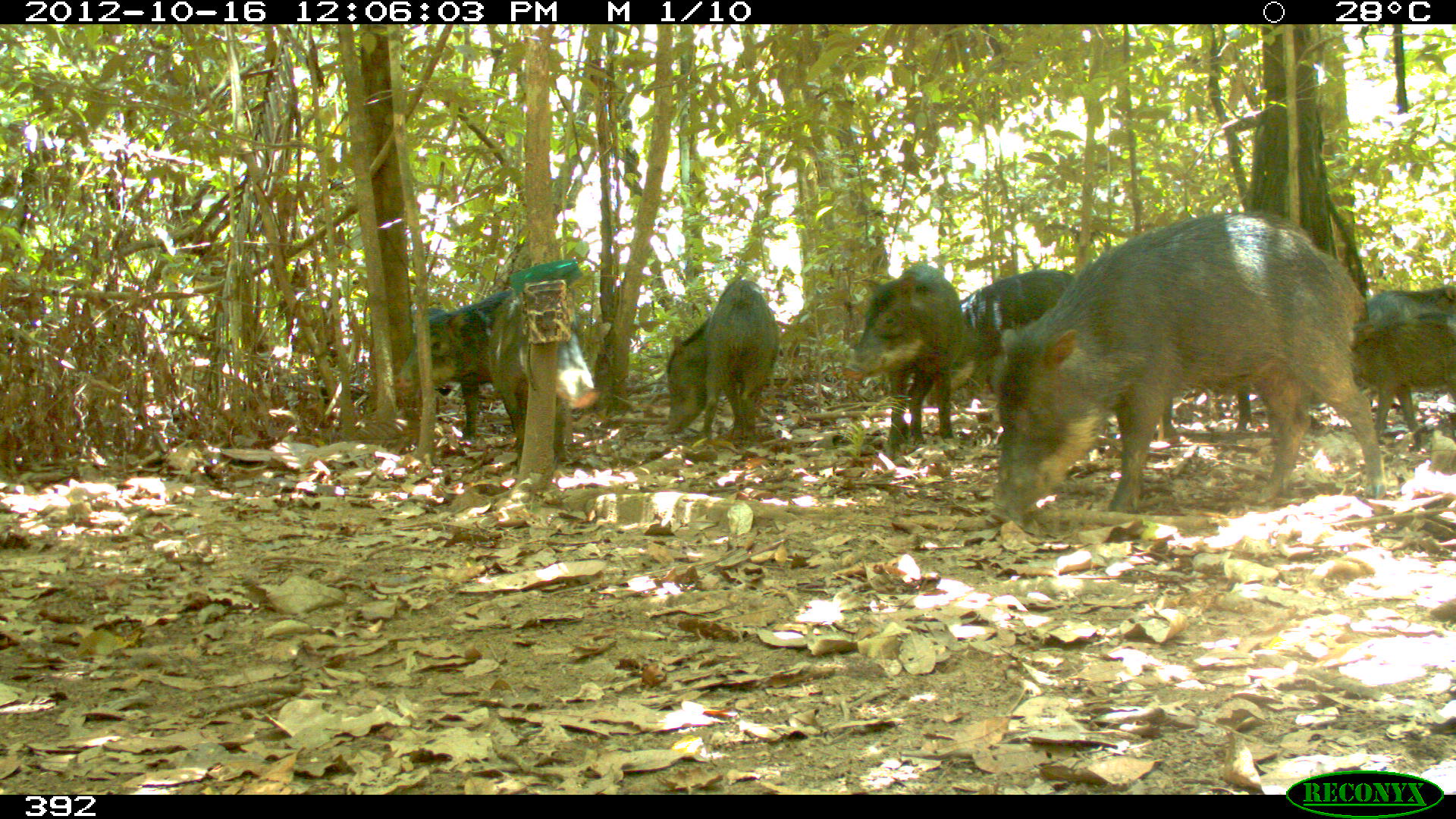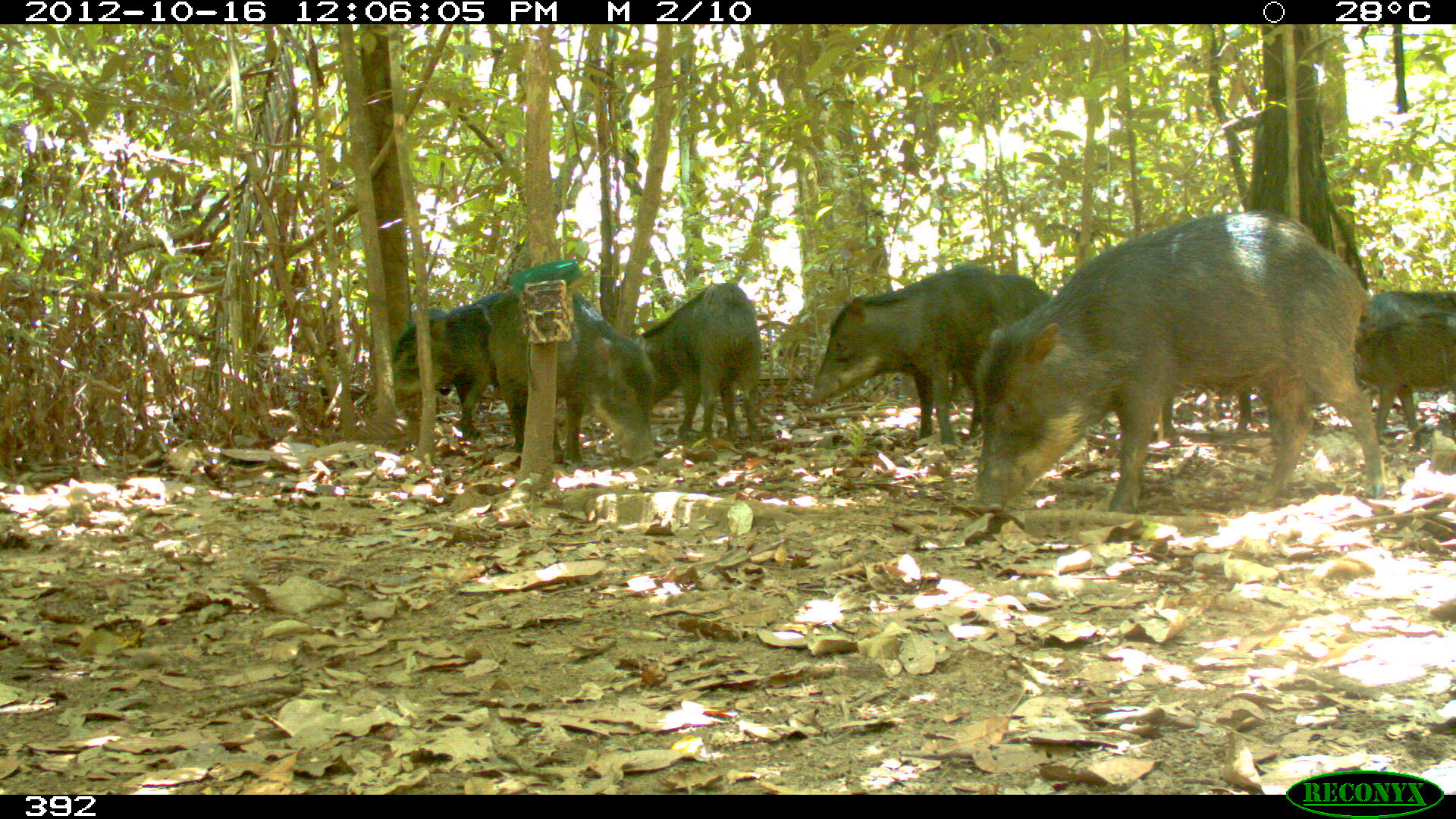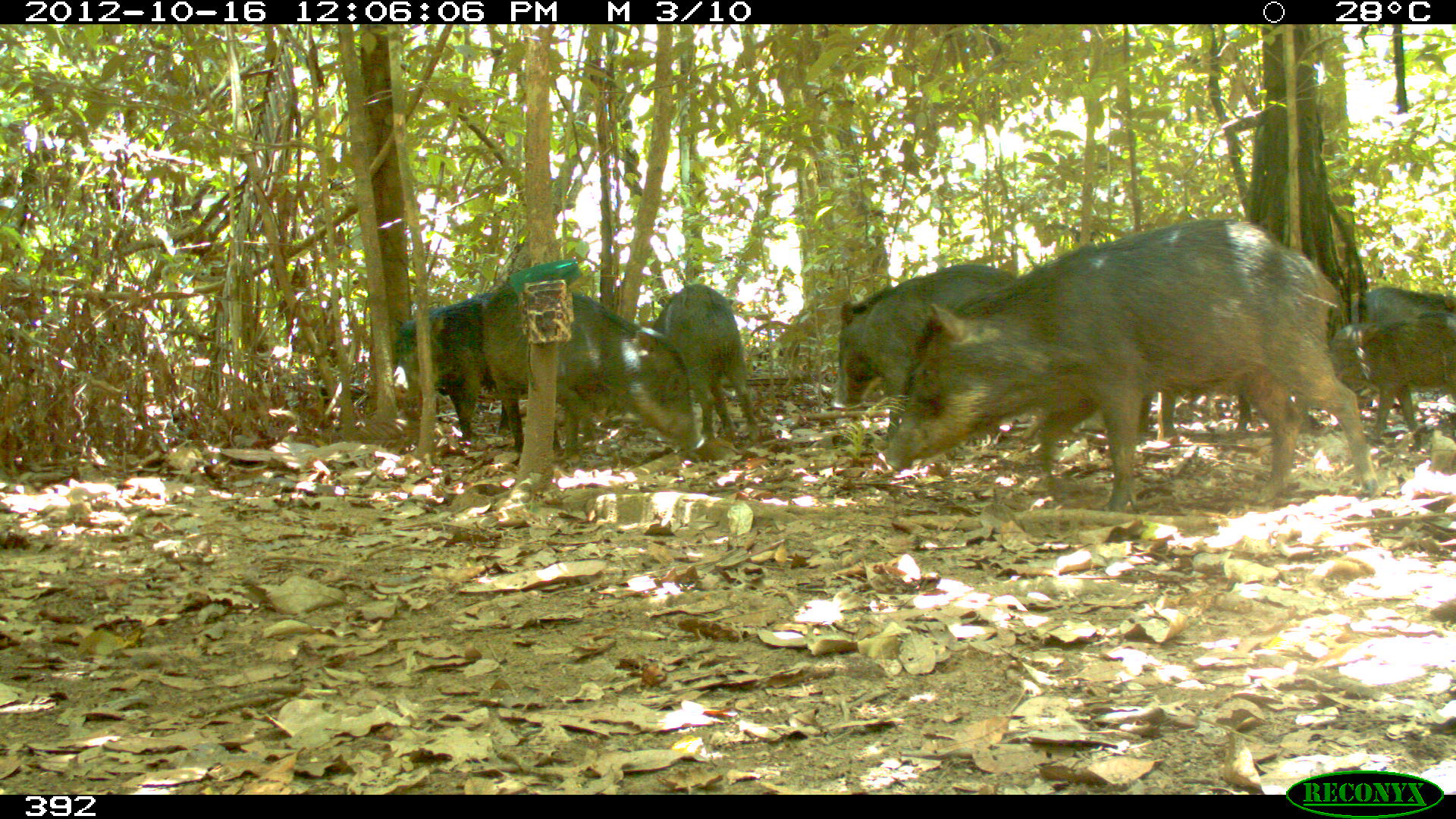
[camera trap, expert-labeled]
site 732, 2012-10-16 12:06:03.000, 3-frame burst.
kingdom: Animalia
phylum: Chordata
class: Mammalia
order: Artiodactyla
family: Tayassuidae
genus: Tayassu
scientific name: Tayassu pecari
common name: white-lipped peccary